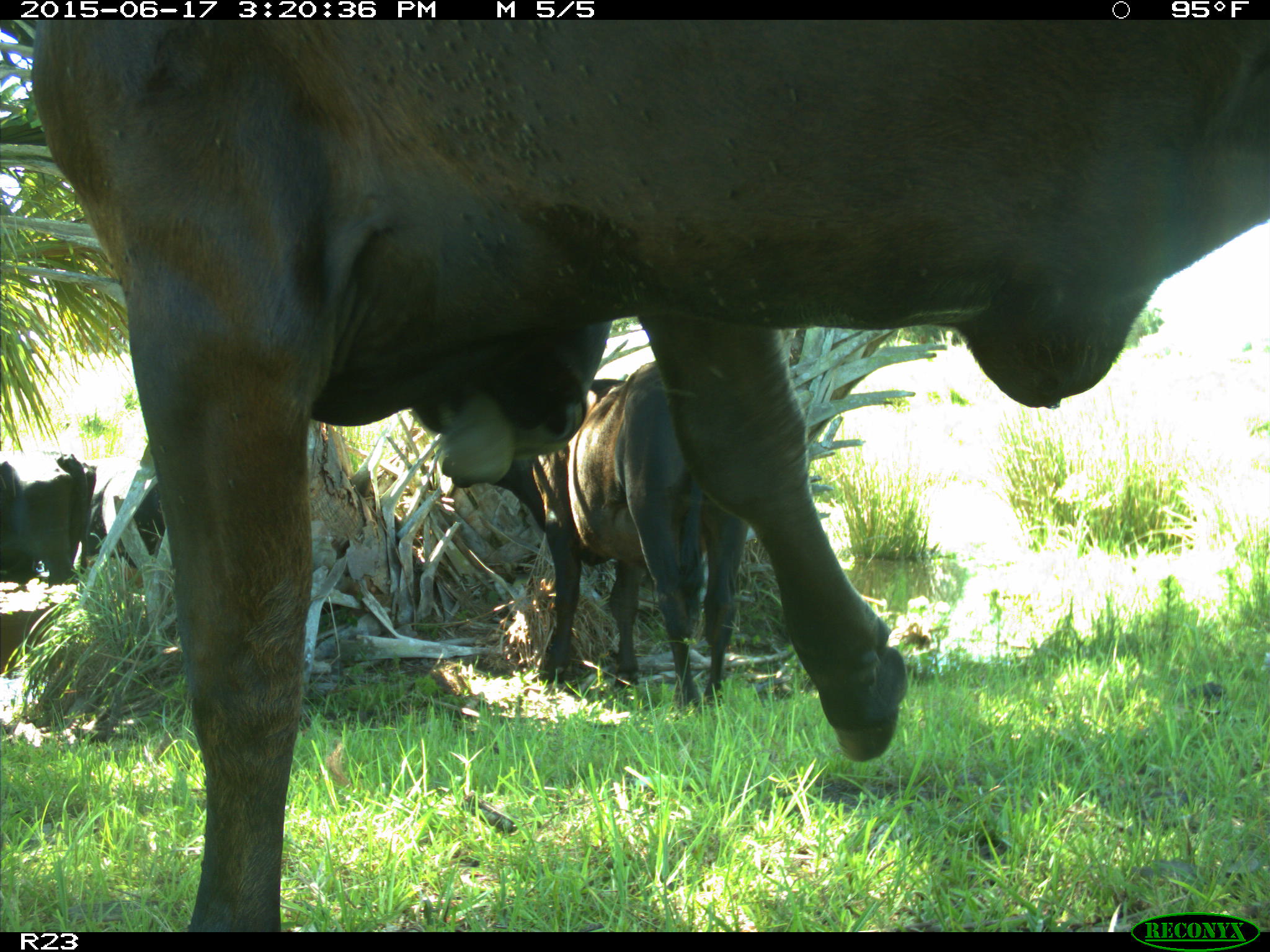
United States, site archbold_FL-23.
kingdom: Animalia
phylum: Chordata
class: Aves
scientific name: Aves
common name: birds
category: unidentified bird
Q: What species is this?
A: Unidentified bird (birds) (Aves).